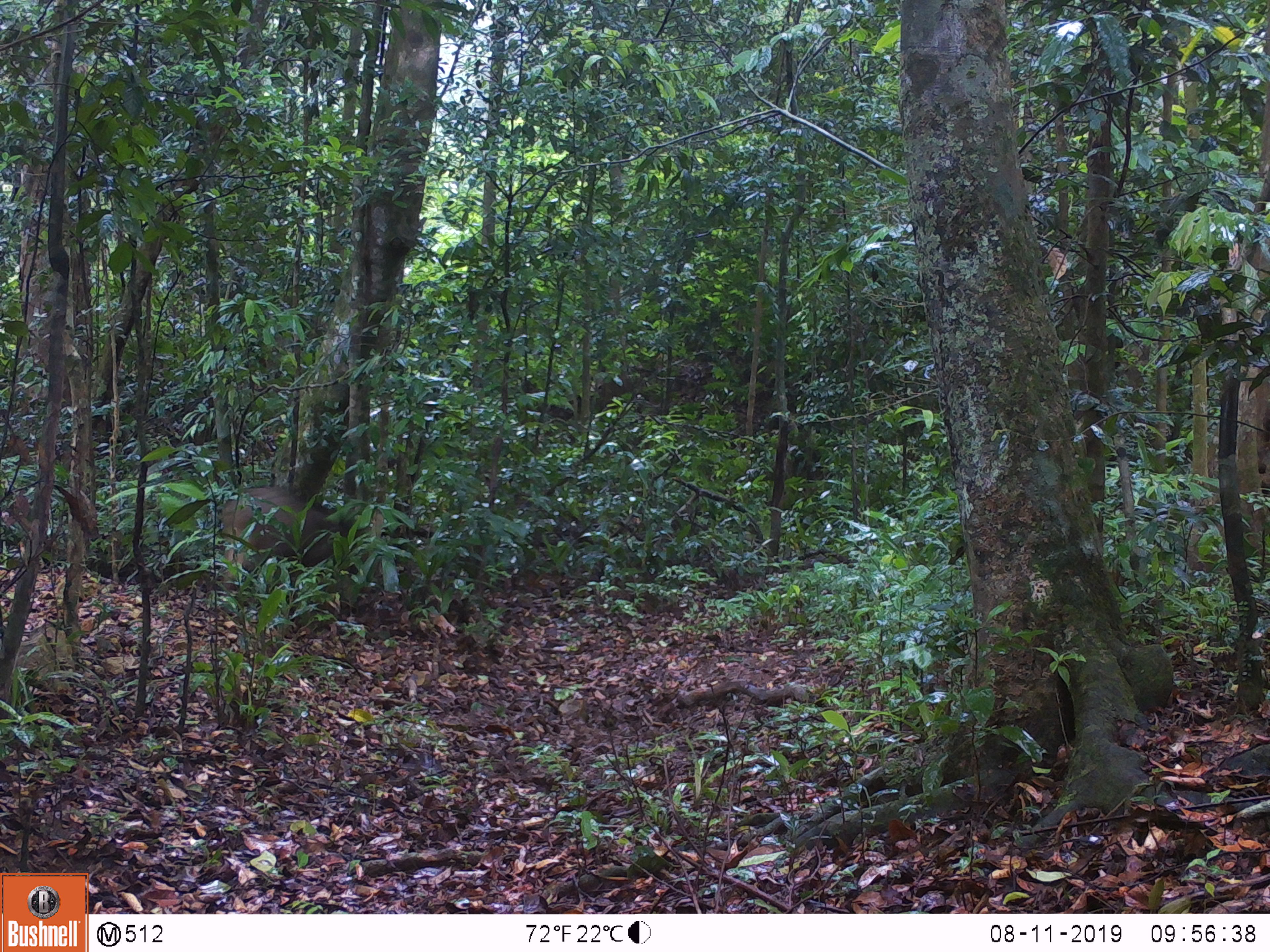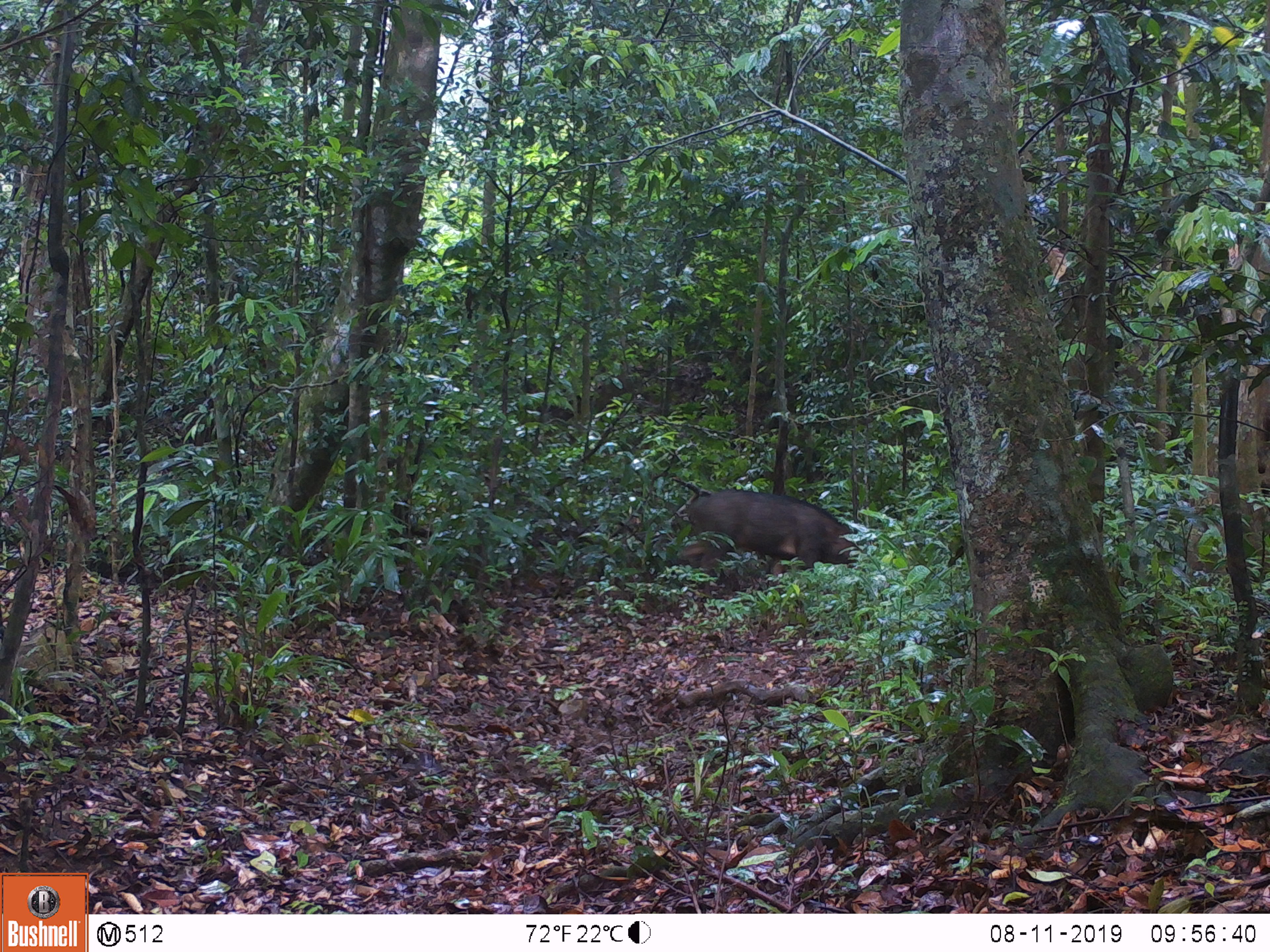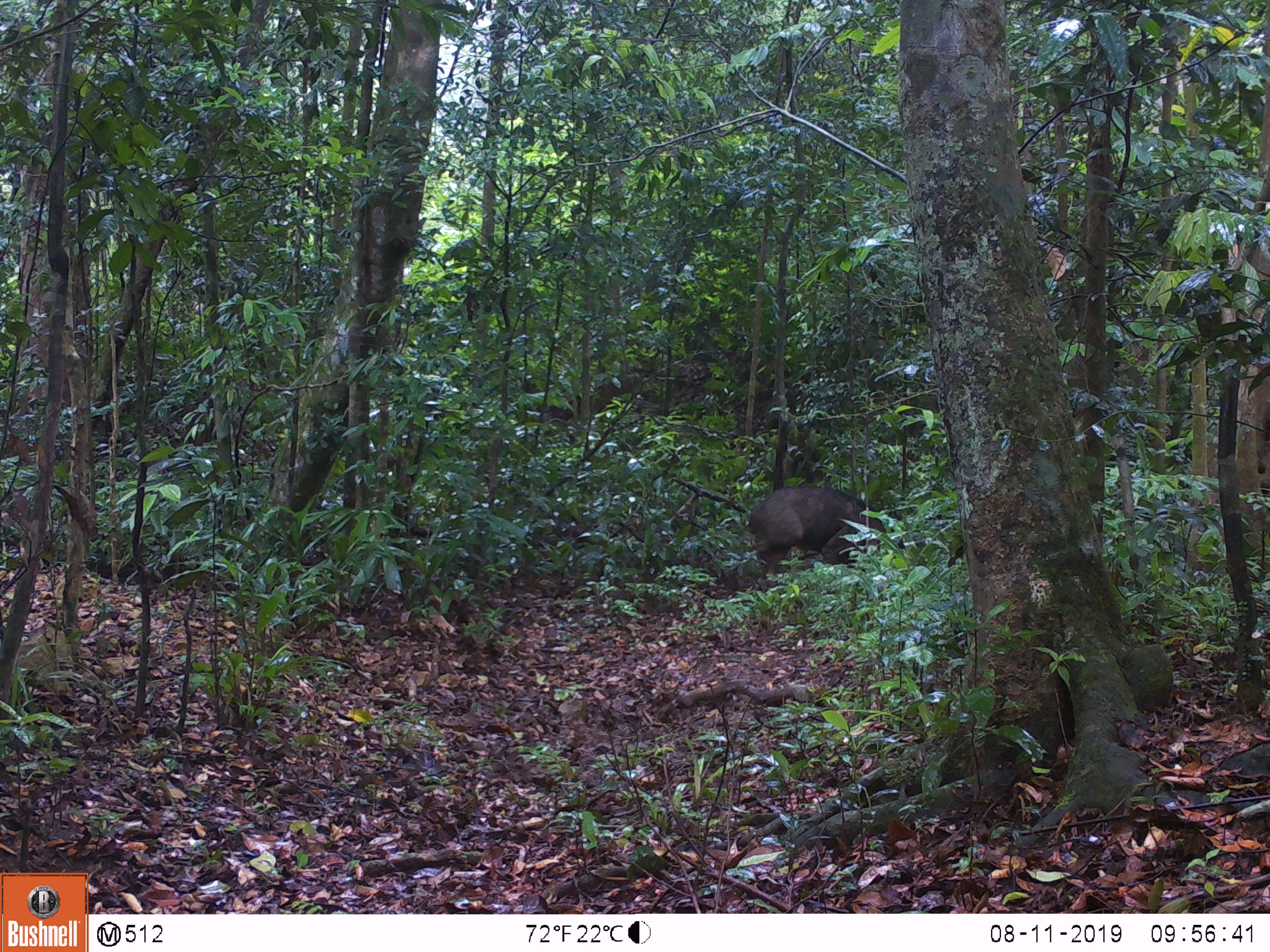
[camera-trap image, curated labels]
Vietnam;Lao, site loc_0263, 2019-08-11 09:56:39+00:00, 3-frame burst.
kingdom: Animalia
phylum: Chordata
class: Mammalia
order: Artiodactyla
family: Suidae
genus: Sus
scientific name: Sus scrofa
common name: eurasian wild pig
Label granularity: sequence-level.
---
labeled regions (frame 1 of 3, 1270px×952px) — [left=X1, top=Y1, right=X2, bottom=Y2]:
eurasian wild pig: [left=219, top=484, right=357, bottom=597]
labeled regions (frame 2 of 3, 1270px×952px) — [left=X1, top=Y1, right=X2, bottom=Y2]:
eurasian wild pig: [left=678, top=490, right=858, bottom=586]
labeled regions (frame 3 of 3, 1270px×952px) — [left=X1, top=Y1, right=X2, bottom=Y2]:
eurasian wild pig: [left=749, top=486, right=904, bottom=587]